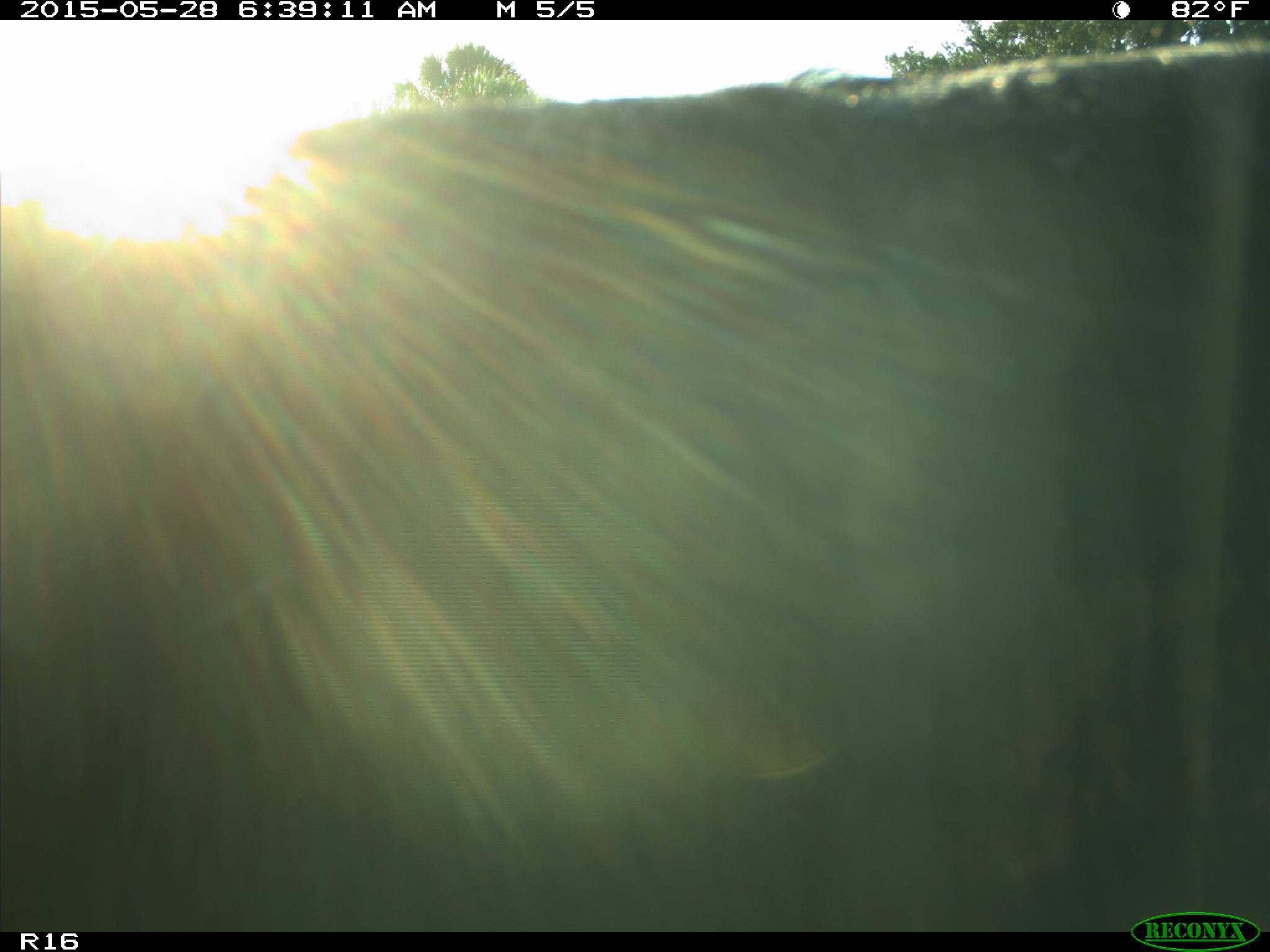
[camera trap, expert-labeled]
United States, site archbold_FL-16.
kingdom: Animalia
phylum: Chordata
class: Mammalia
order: Artiodactyla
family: Bovidae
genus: Bos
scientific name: Bos taurus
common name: domestic cow